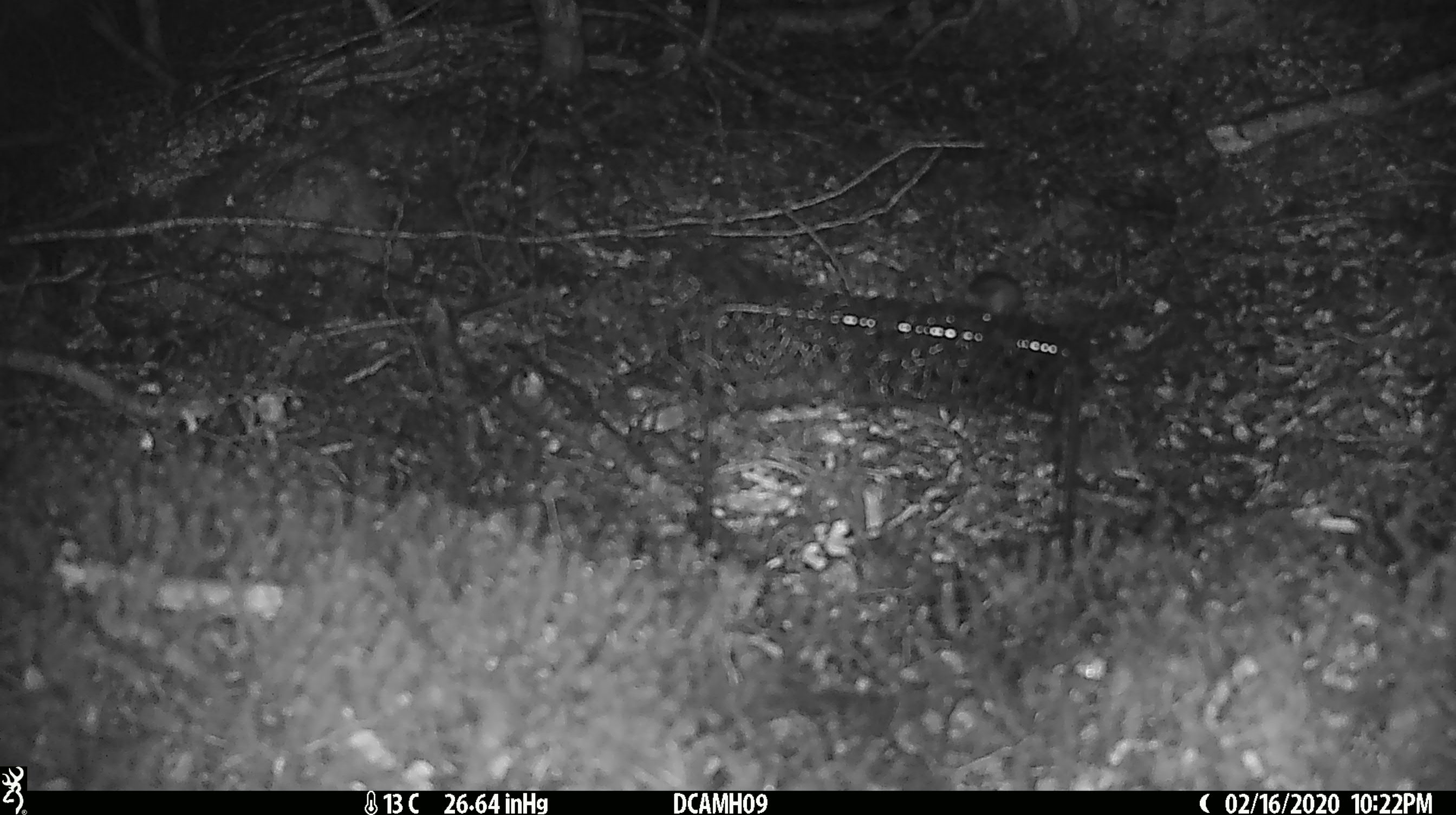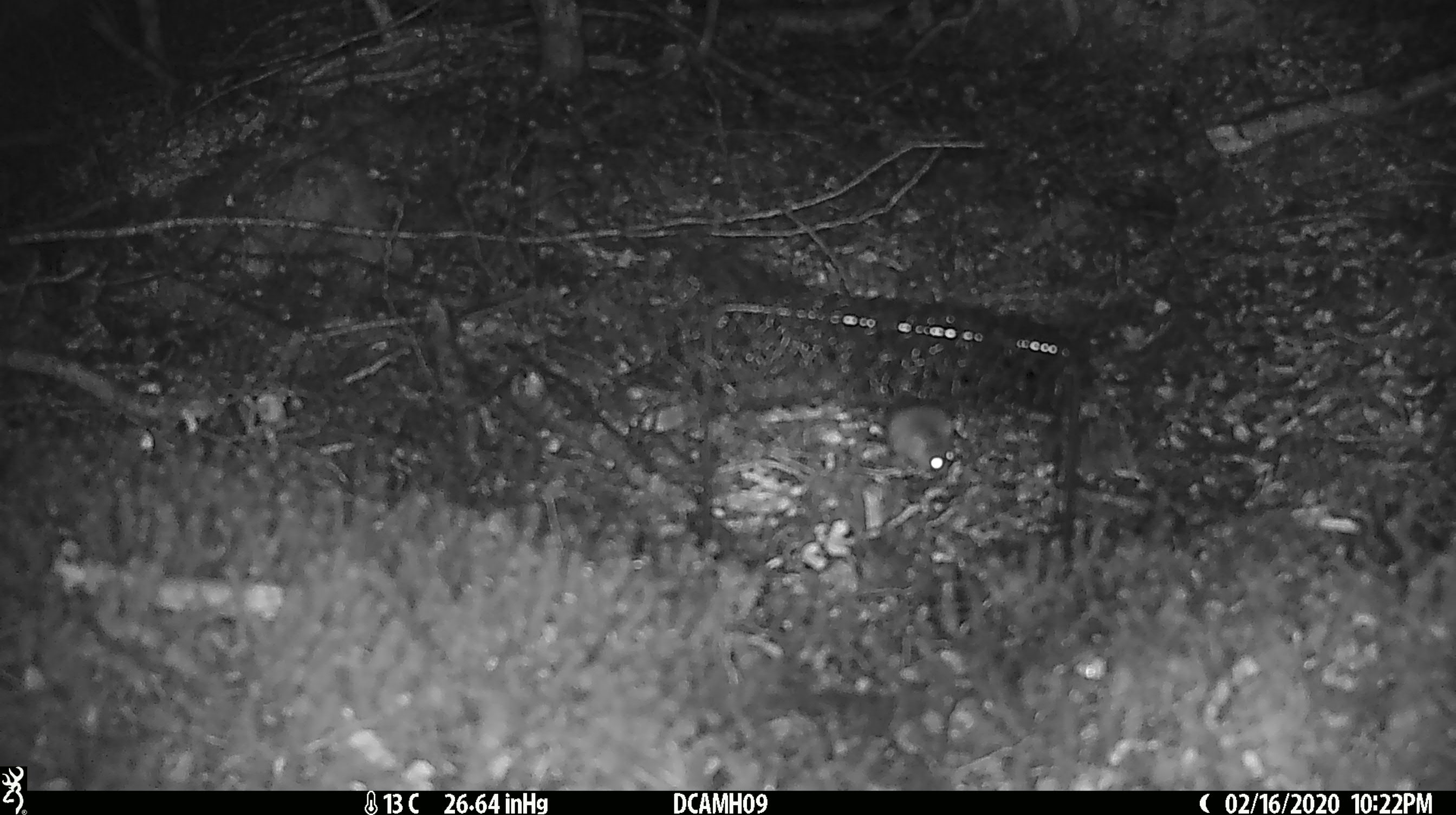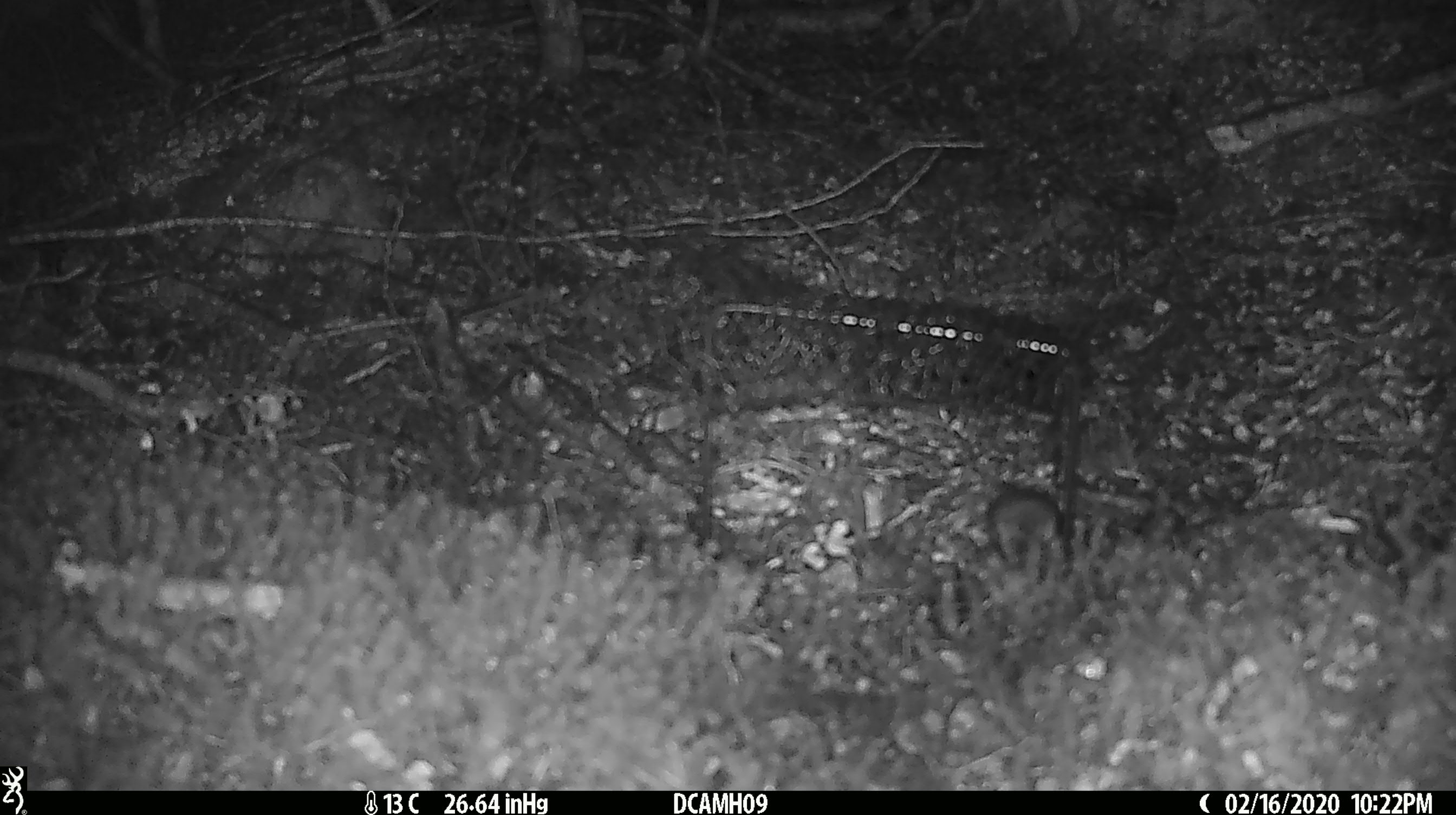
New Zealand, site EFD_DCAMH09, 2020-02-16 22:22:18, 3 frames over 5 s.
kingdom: Animalia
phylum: Chordata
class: Mammalia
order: Rodentia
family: Muridae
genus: Mus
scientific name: Mus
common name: mouse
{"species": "mouse (Mus)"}